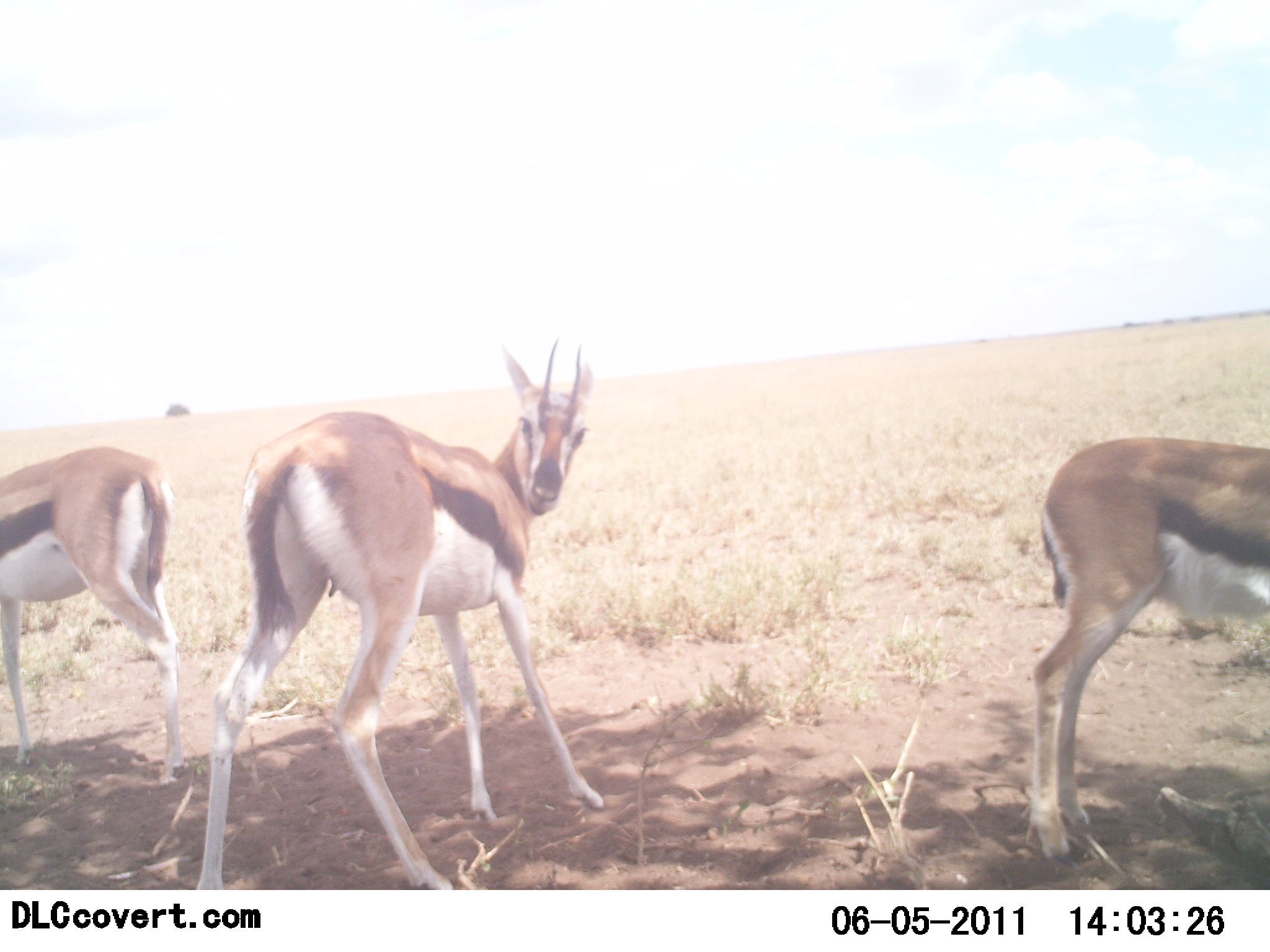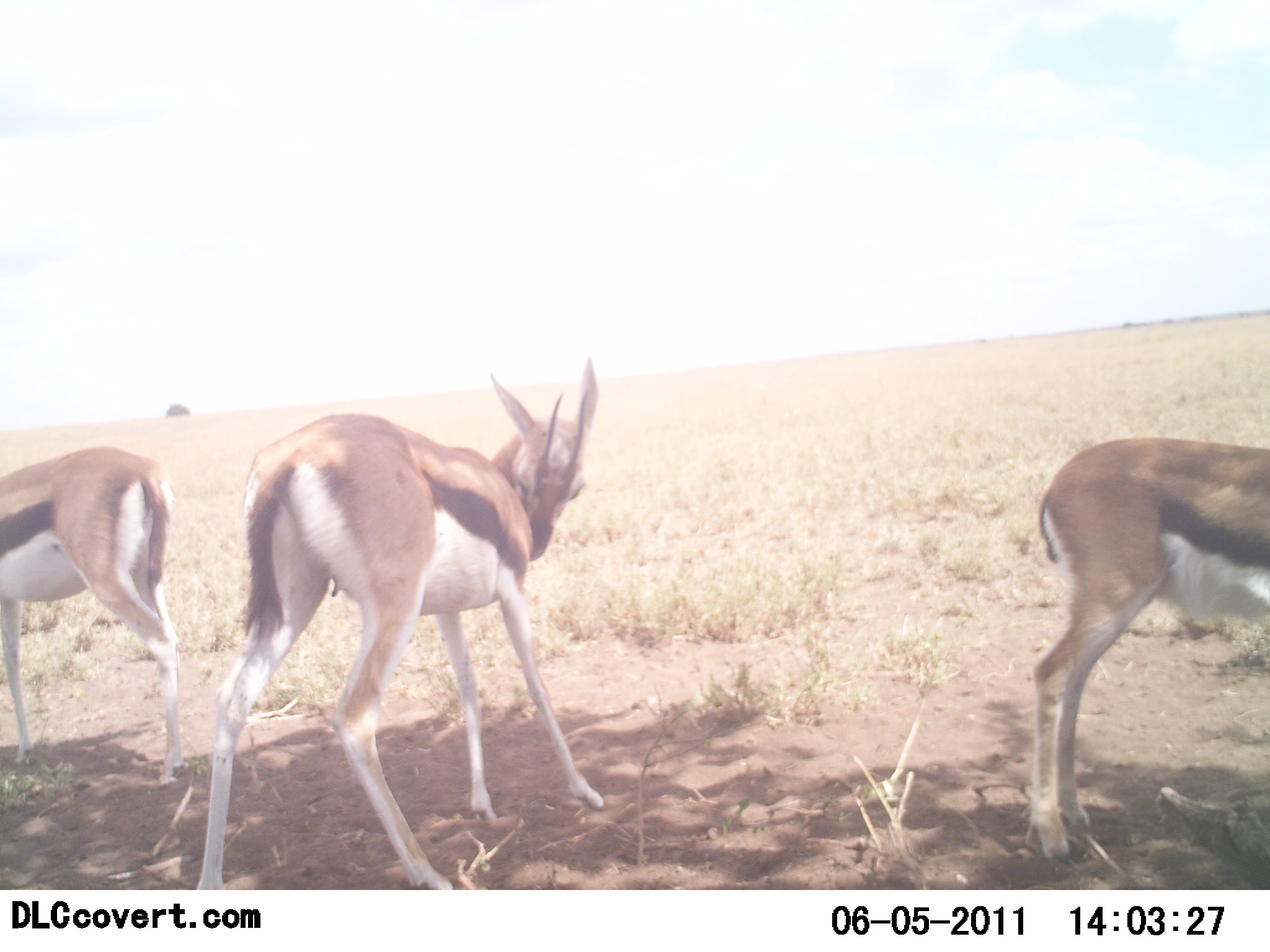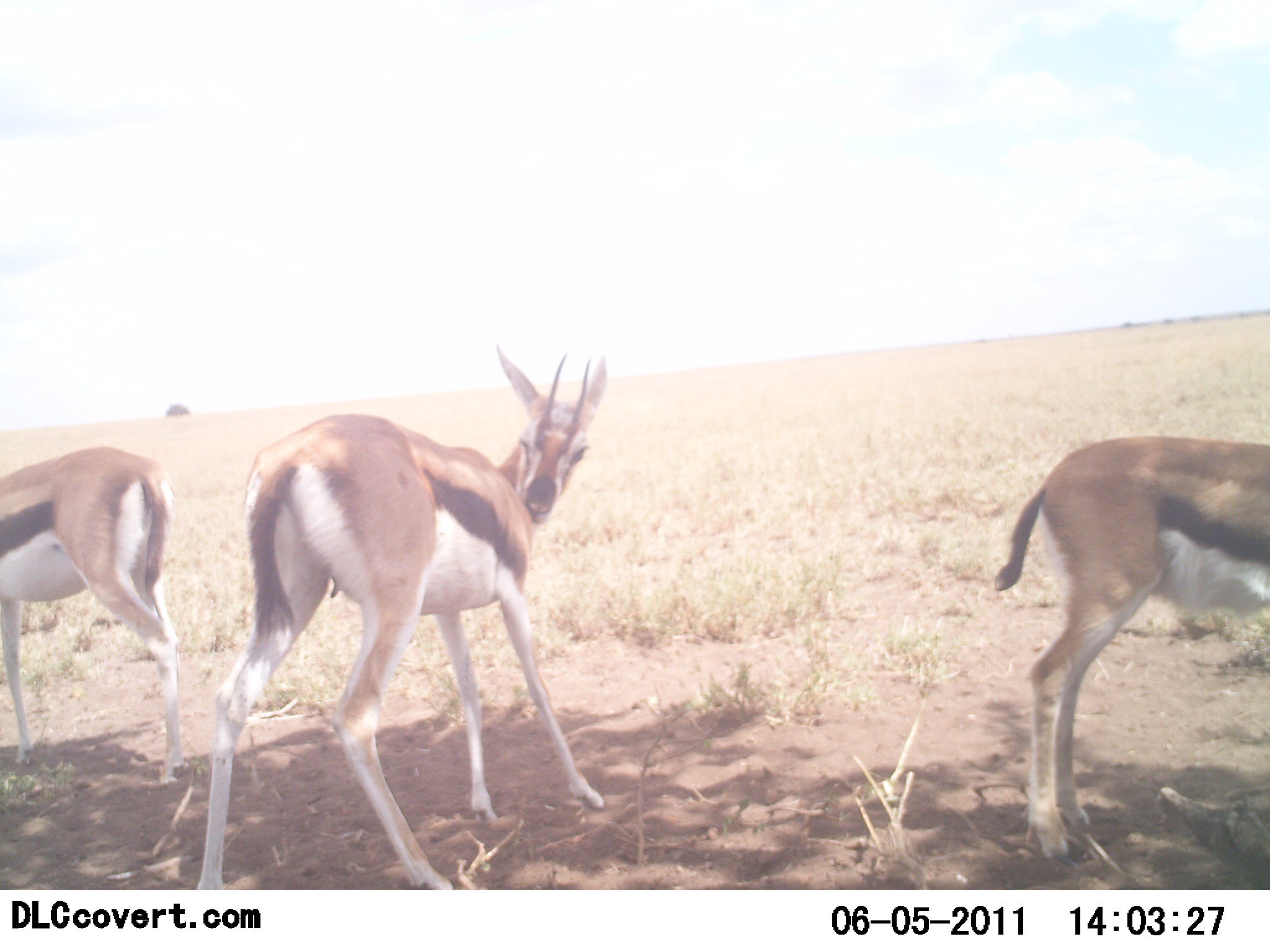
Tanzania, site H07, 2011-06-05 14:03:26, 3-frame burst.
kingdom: Animalia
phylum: Chordata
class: Mammalia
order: Artiodactyla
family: Bovidae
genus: Eudorcas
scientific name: Eudorcas thomsonii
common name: thomson's gazelle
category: gazellethomsons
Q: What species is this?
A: Gazellethomsons (thomson's gazelle) (Eudorcas thomsonii).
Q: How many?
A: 3.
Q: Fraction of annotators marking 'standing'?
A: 92%.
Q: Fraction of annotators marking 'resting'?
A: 0%.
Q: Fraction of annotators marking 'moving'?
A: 0%.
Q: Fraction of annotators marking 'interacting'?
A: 8%.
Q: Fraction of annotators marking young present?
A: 0%.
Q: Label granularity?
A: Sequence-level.